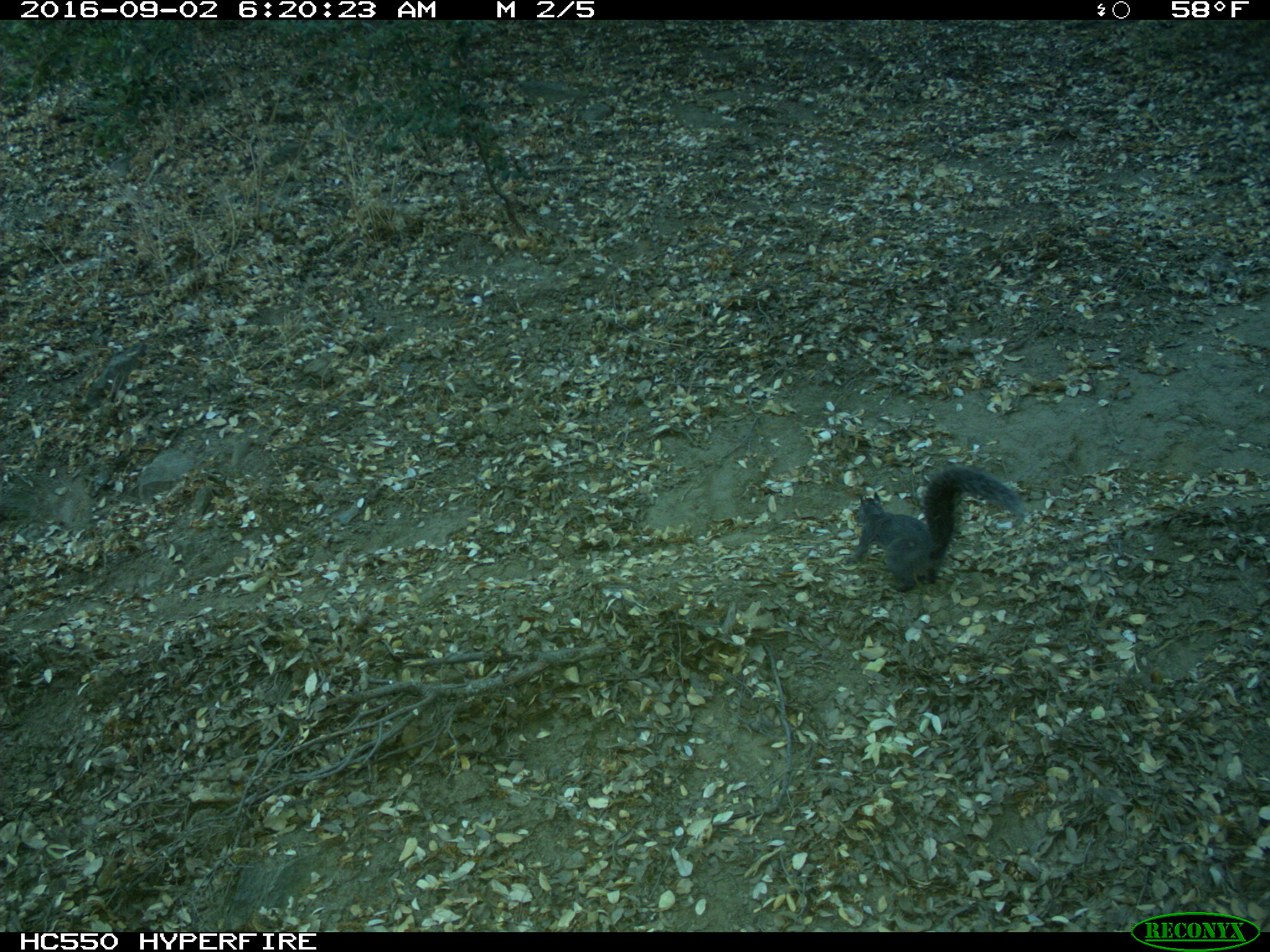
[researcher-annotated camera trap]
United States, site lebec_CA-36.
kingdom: Animalia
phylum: Chordata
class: Mammalia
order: Rodentia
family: Sciuridae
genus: Sciurus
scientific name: Sciurus carolinensis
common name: eastern gray squirrel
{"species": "Sciurus carolinensis (eastern gray squirrel)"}